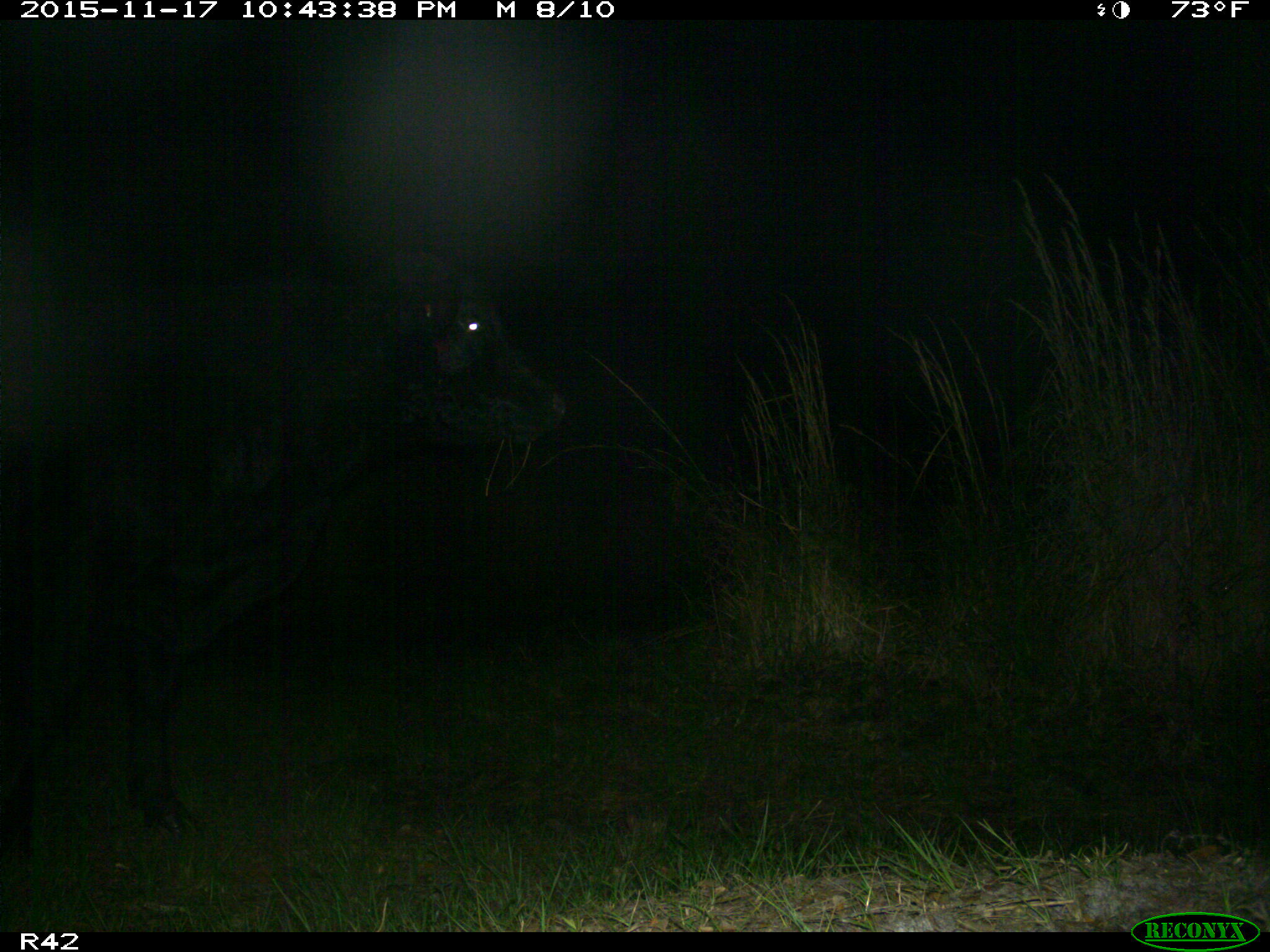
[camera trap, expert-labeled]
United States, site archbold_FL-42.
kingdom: Animalia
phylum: Chordata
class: Mammalia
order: Artiodactyla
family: Bovidae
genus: Bos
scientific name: Bos taurus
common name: domestic cow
Bos taurus (domestic cow).